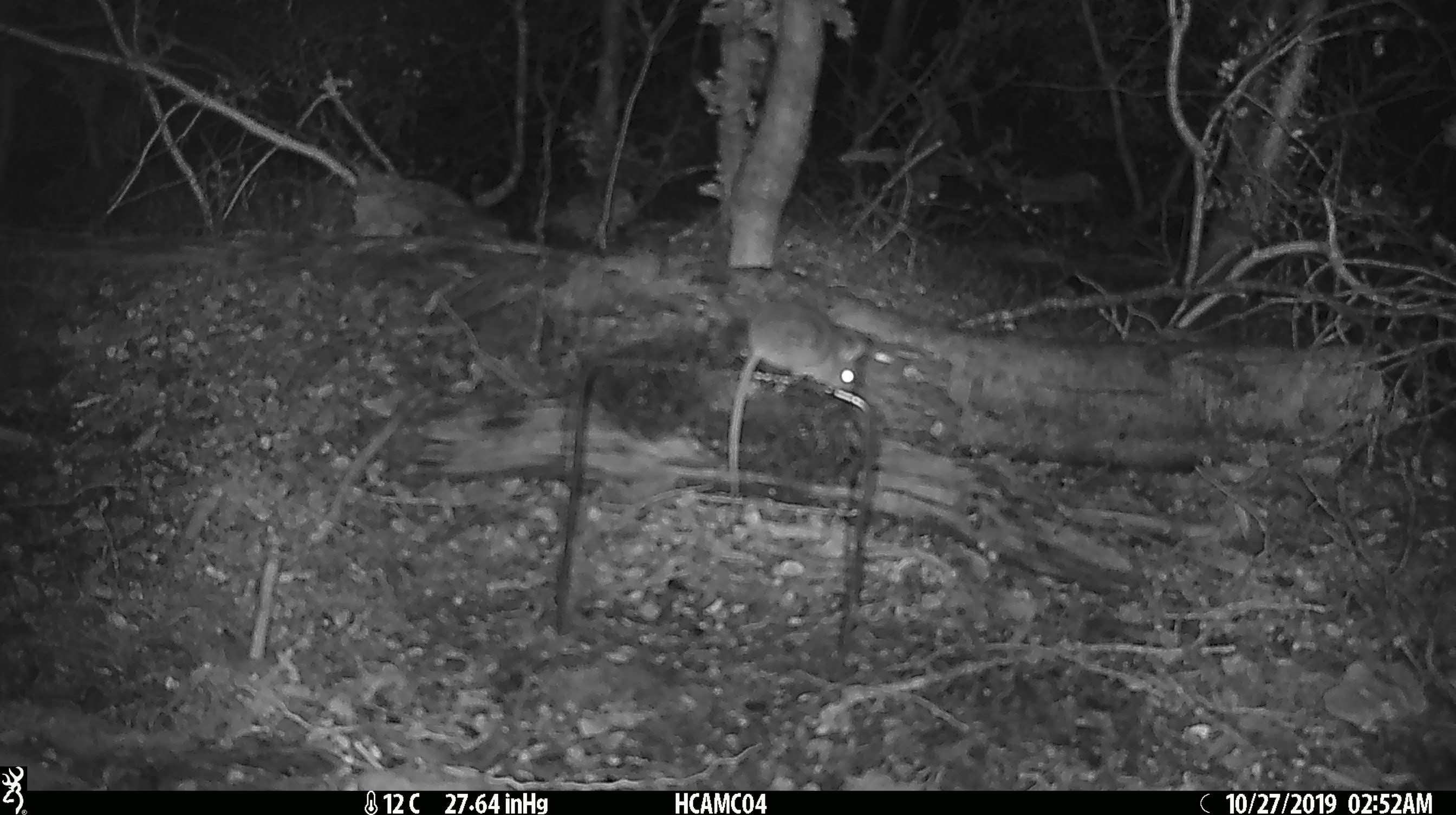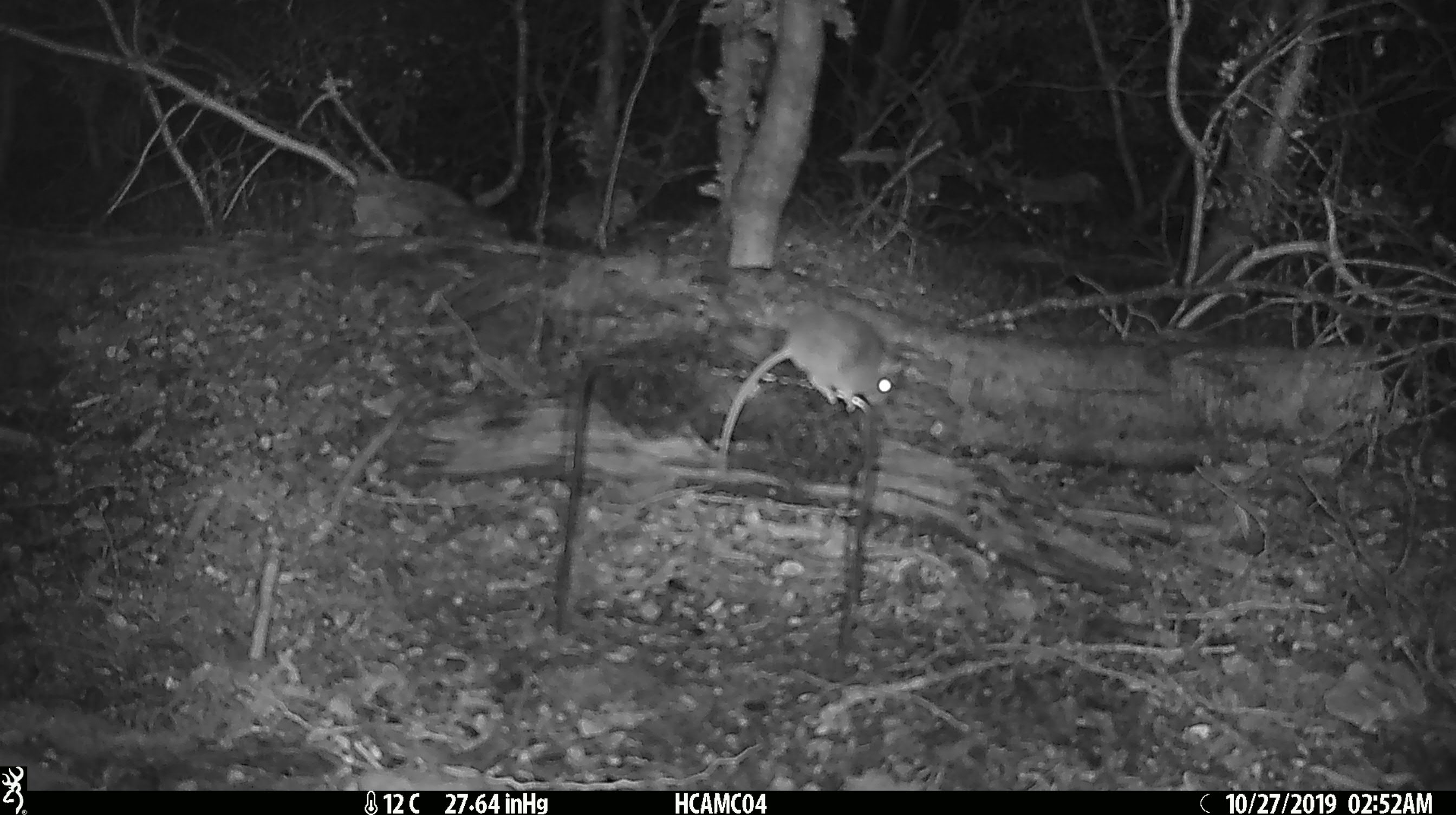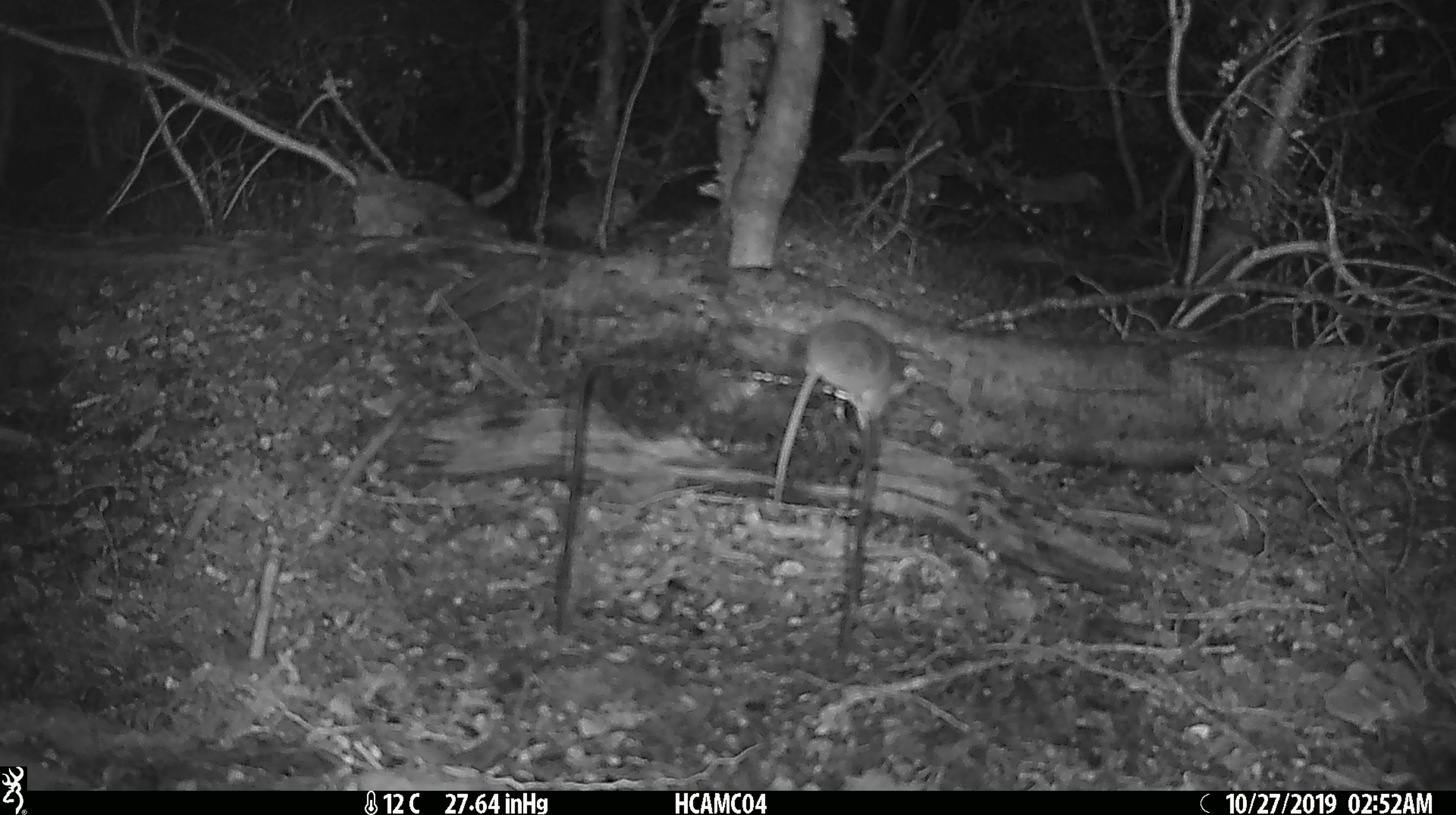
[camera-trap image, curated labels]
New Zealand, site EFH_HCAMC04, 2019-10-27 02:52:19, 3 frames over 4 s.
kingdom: Animalia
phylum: Chordata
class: Mammalia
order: Rodentia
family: Muridae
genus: Mus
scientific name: Mus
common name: mouse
Mouse (Mus).